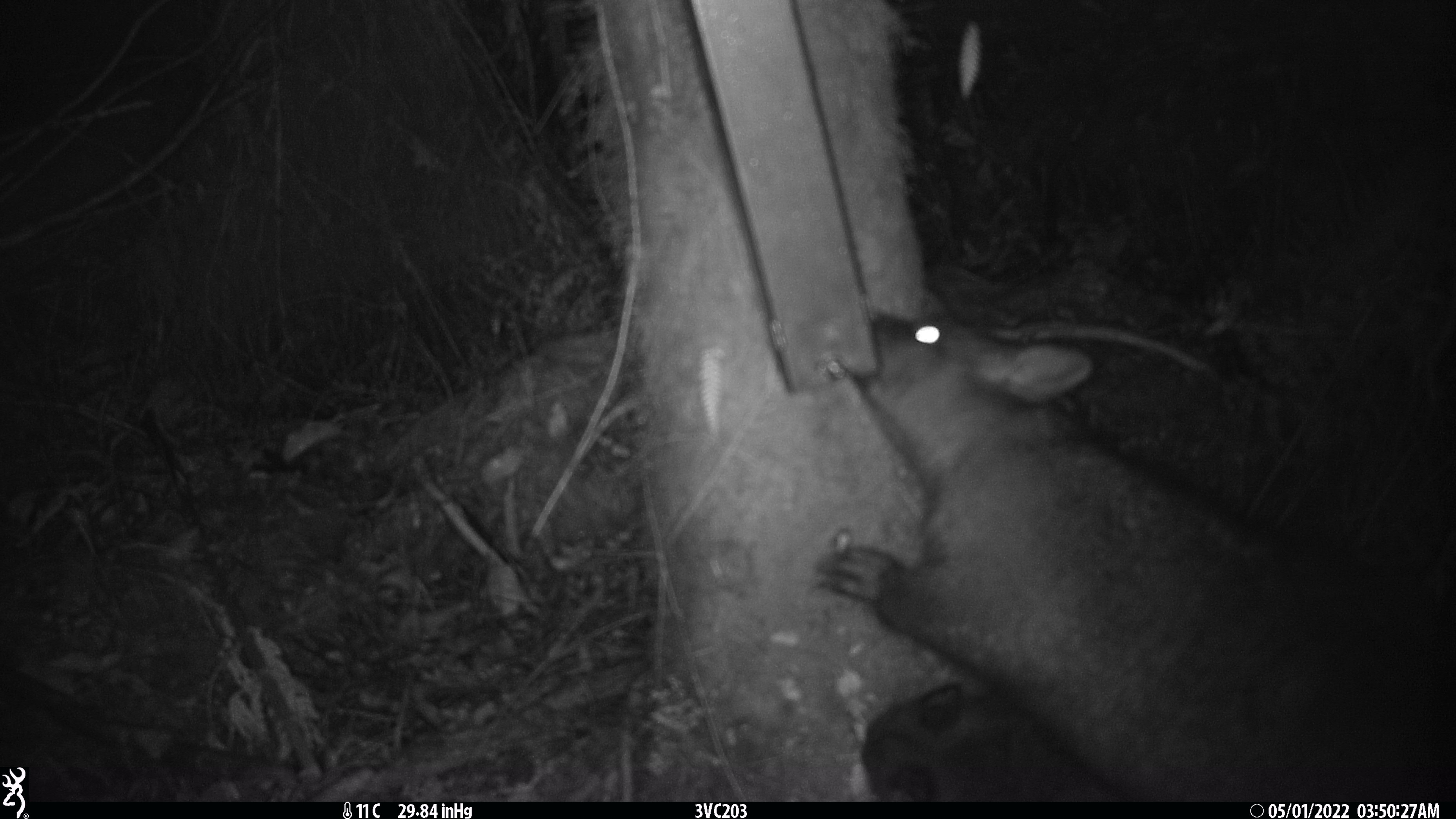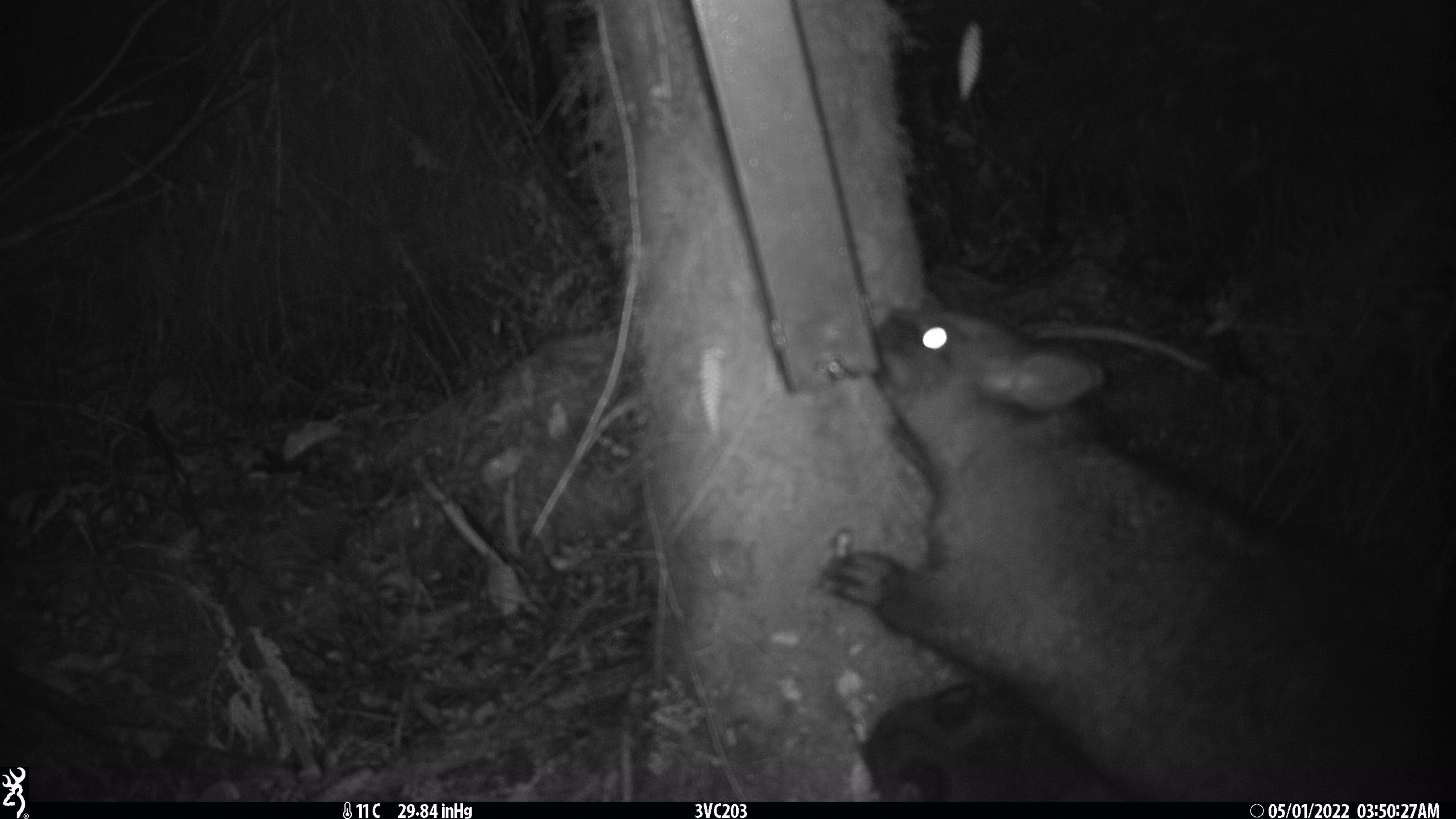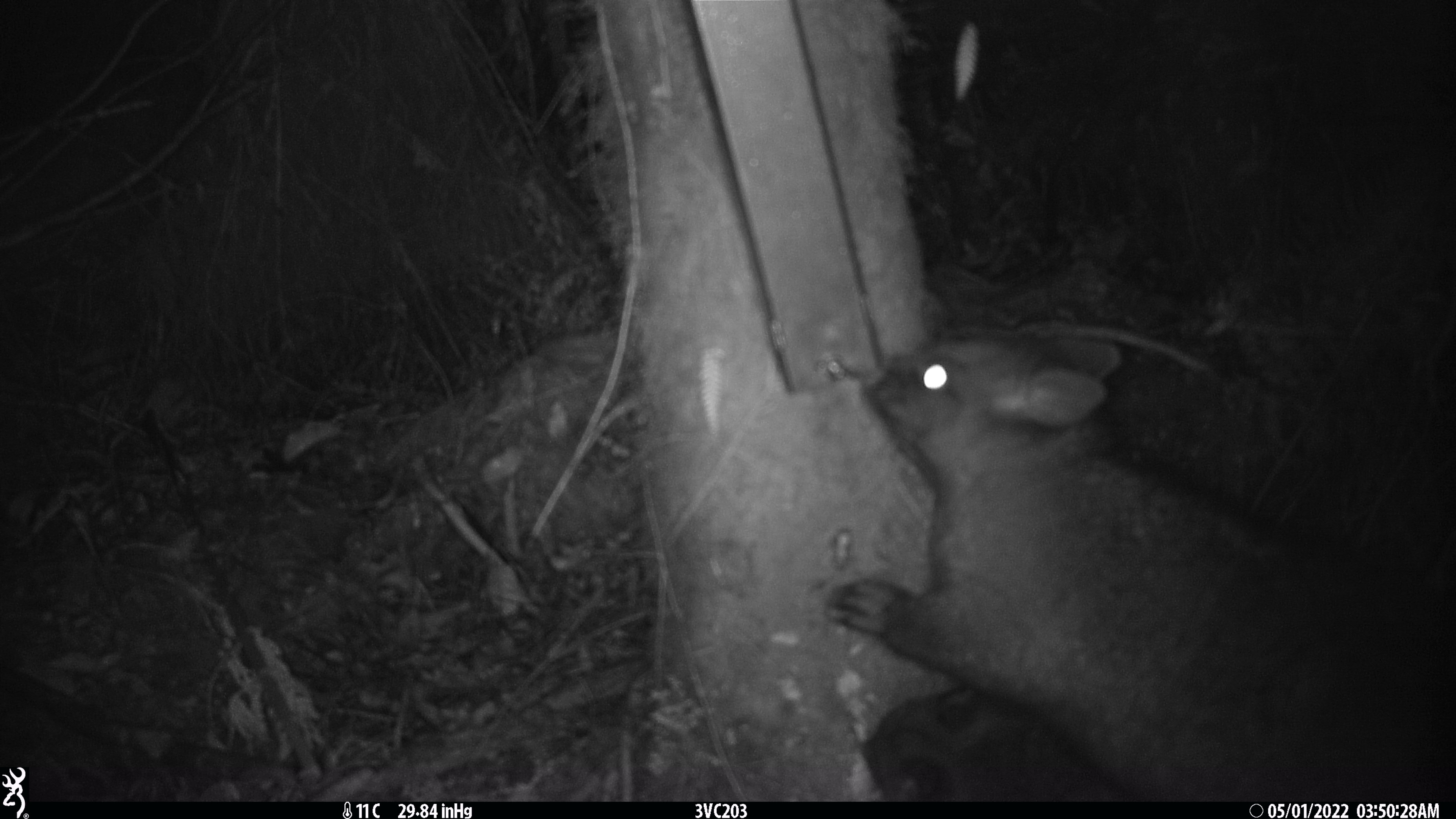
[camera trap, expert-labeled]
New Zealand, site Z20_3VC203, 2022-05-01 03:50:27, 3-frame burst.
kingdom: Animalia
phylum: Chordata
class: Mammalia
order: Diprotodontia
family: Phalangeridae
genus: Trichosurus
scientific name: Trichosurus vulpecula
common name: common brushtail possum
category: possum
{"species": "possum (common brushtail possum) (Trichosurus vulpecula)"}